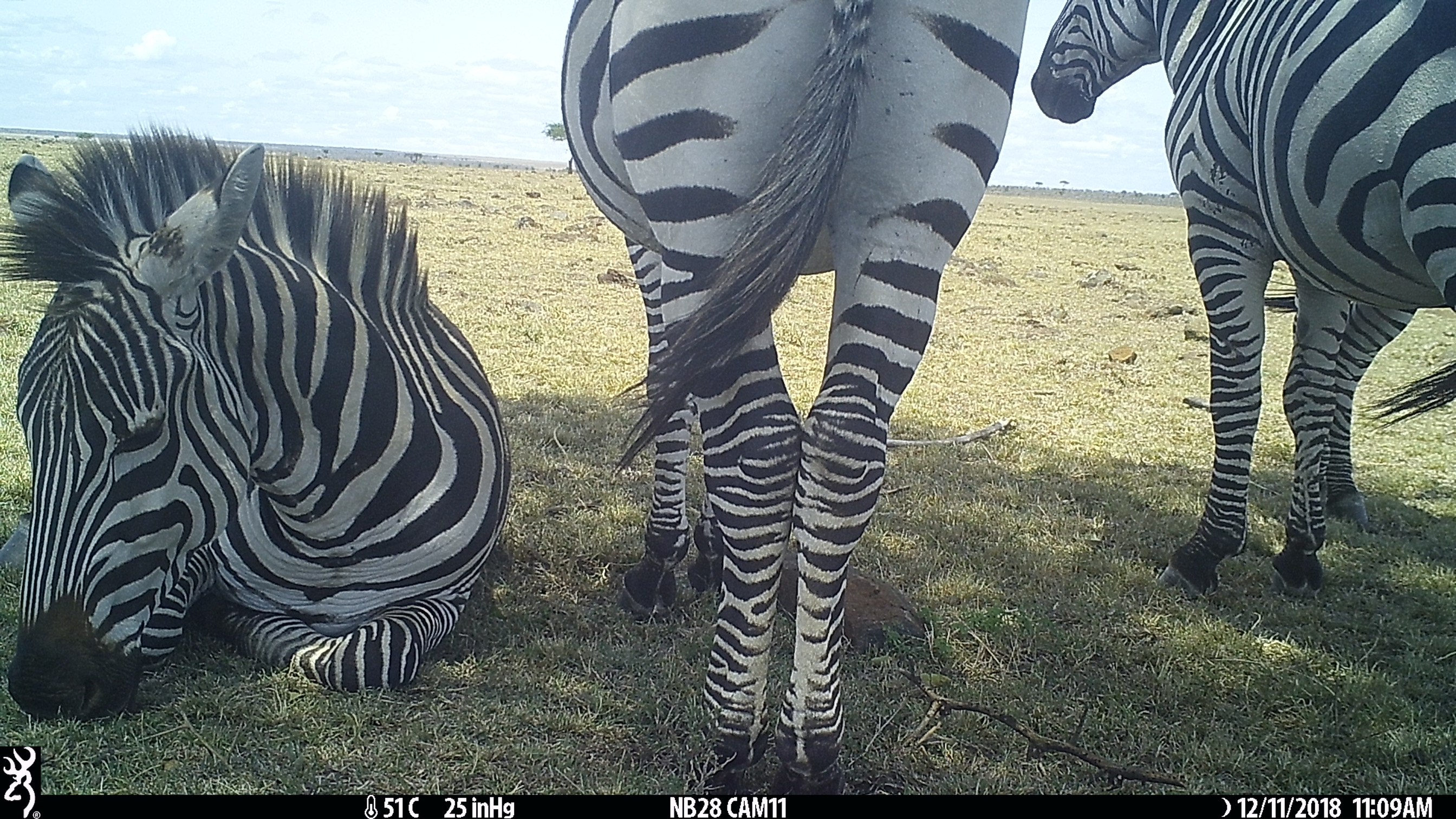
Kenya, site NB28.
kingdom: Animalia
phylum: Chordata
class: Mammalia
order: Perissodactyla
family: Equidae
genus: Equus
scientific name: Equus quagga burchellii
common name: burchell's zebra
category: zebra